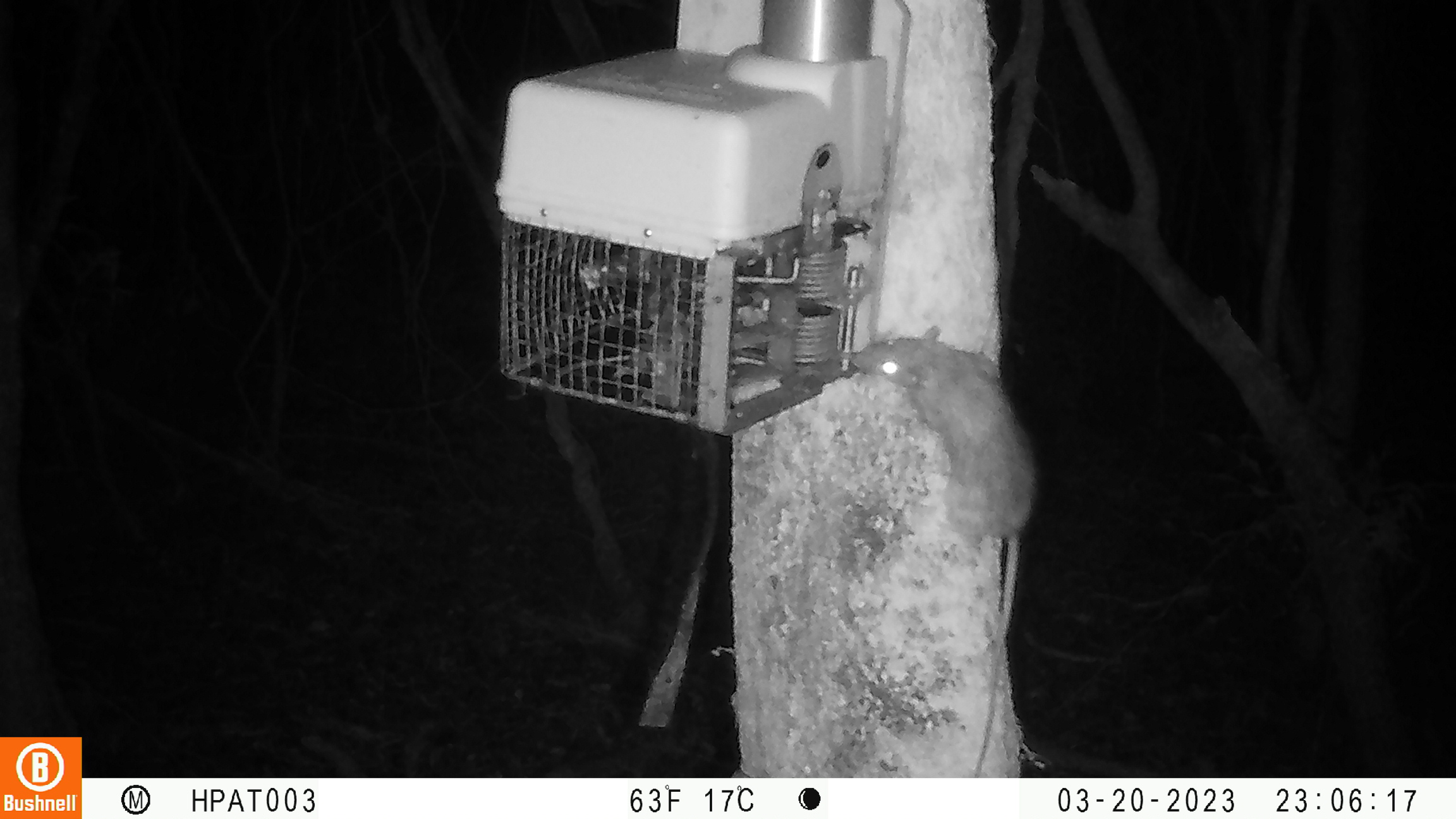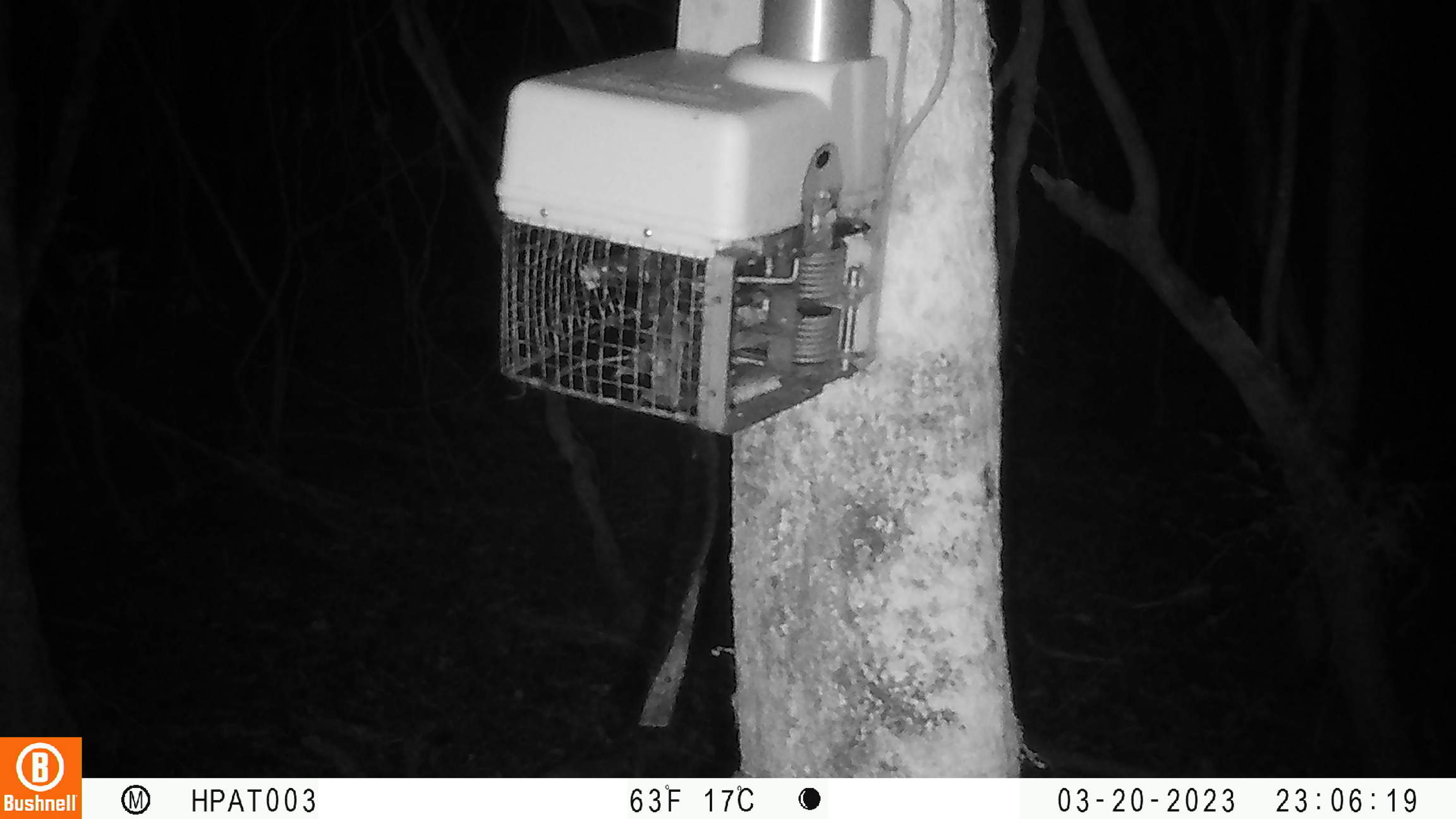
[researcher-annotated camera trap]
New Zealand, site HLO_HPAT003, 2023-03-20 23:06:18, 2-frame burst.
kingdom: Animalia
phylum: Chordata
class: Mammalia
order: Rodentia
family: Muridae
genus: Rattus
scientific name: Rattus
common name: rat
Rat (Rattus).